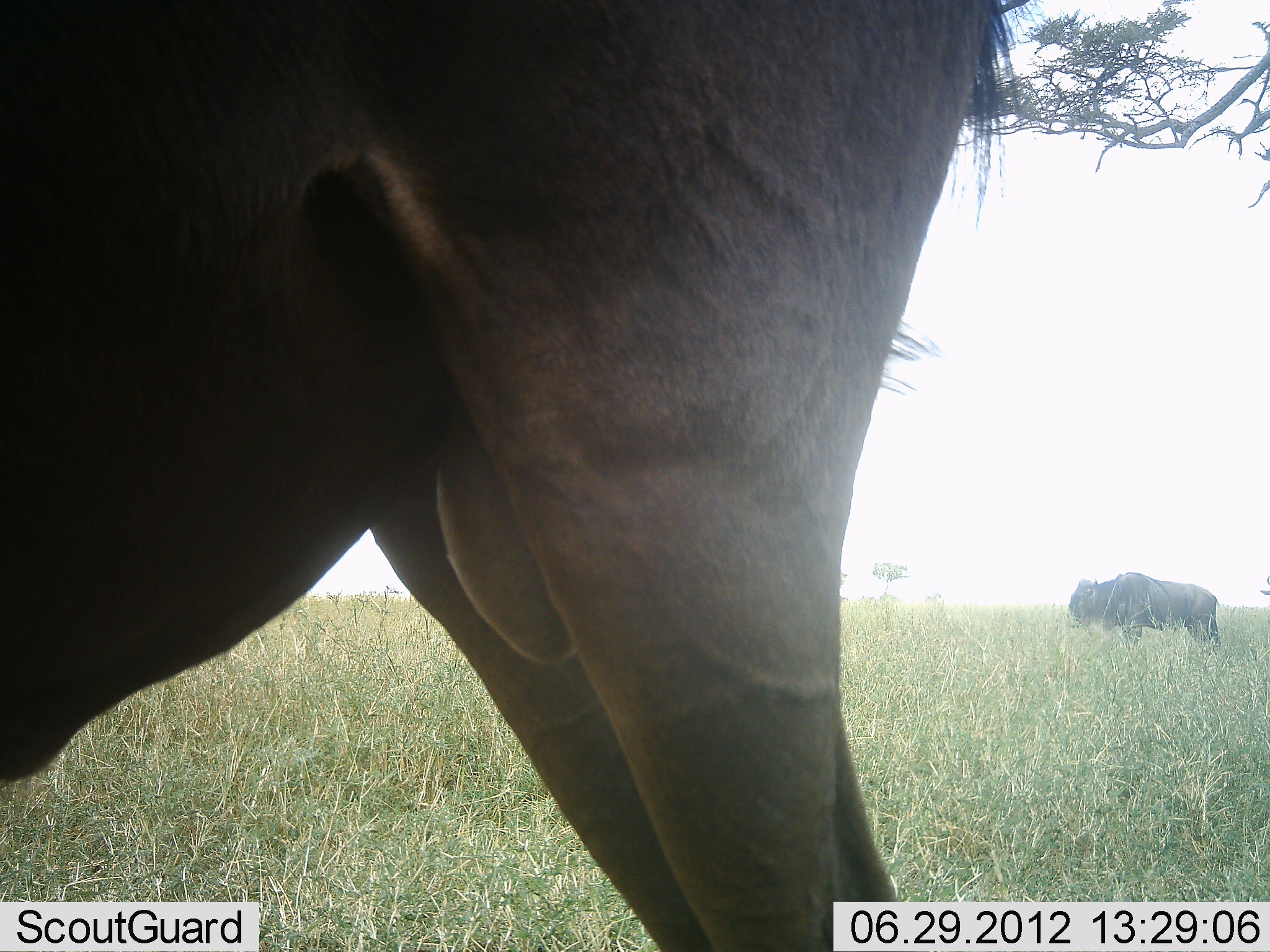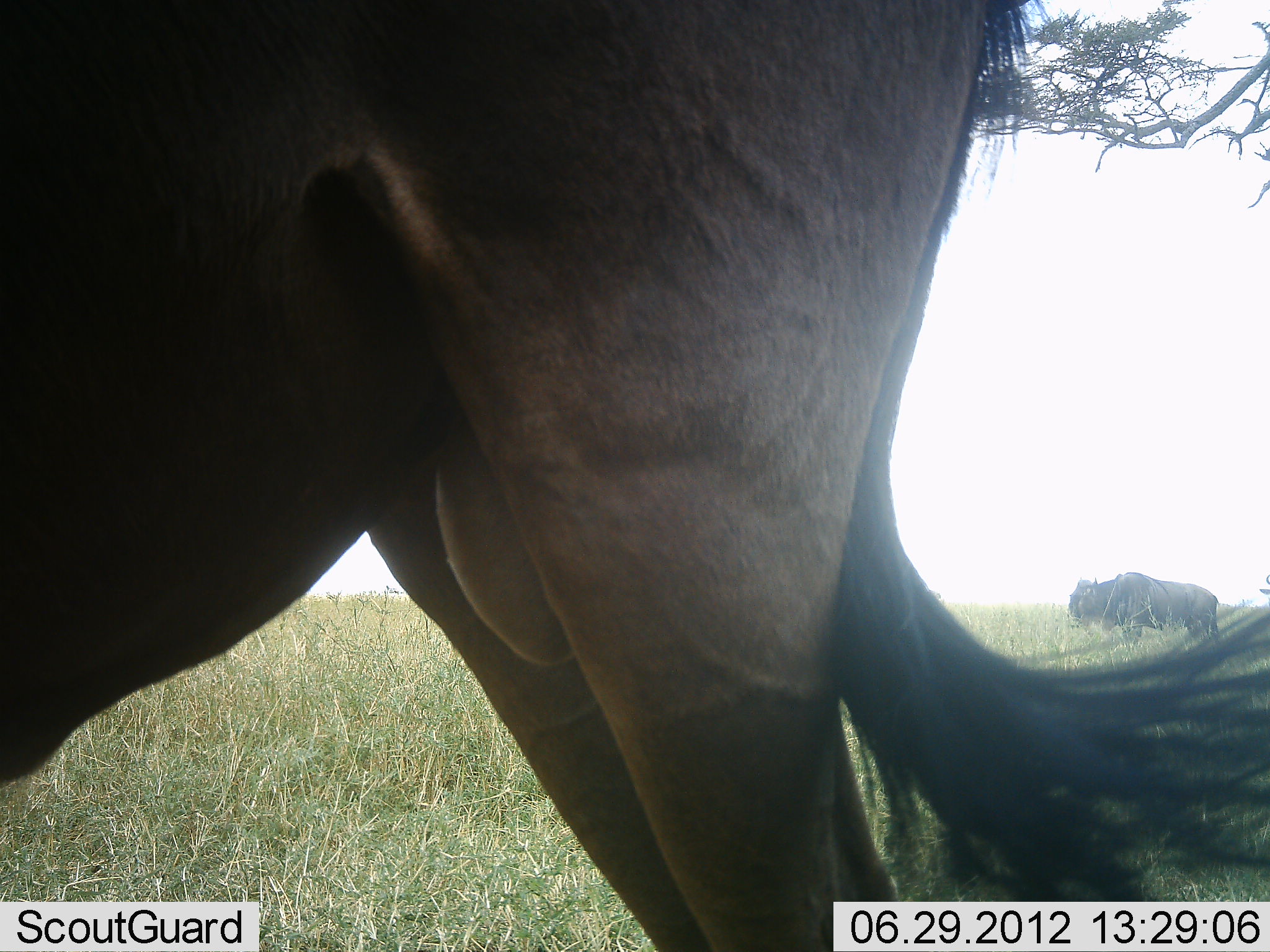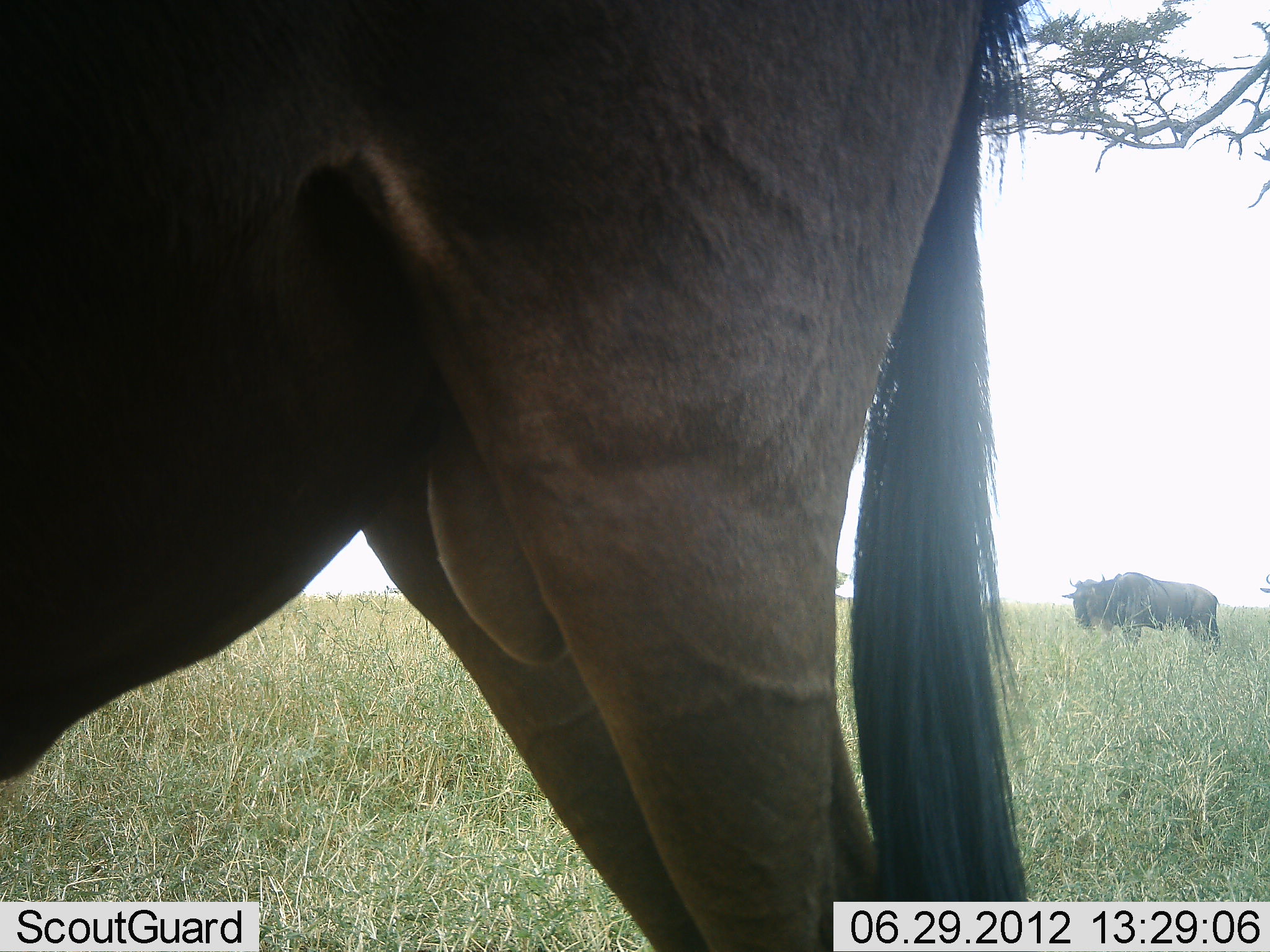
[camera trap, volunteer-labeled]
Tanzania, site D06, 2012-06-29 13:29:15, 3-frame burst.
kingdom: Animalia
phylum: Chordata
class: Mammalia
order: Artiodactyla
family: Bovidae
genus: Connochaetes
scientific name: Connochaetes taurinus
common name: blue wildebeest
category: wildebeest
Wildebeest (blue wildebeest) (Connochaetes taurinus), count 2. Behavior (volunteer vote fractions): standing 100%, resting 0%, moving 0%, interacting 0%. Young present (vote fraction): 0%. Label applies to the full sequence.